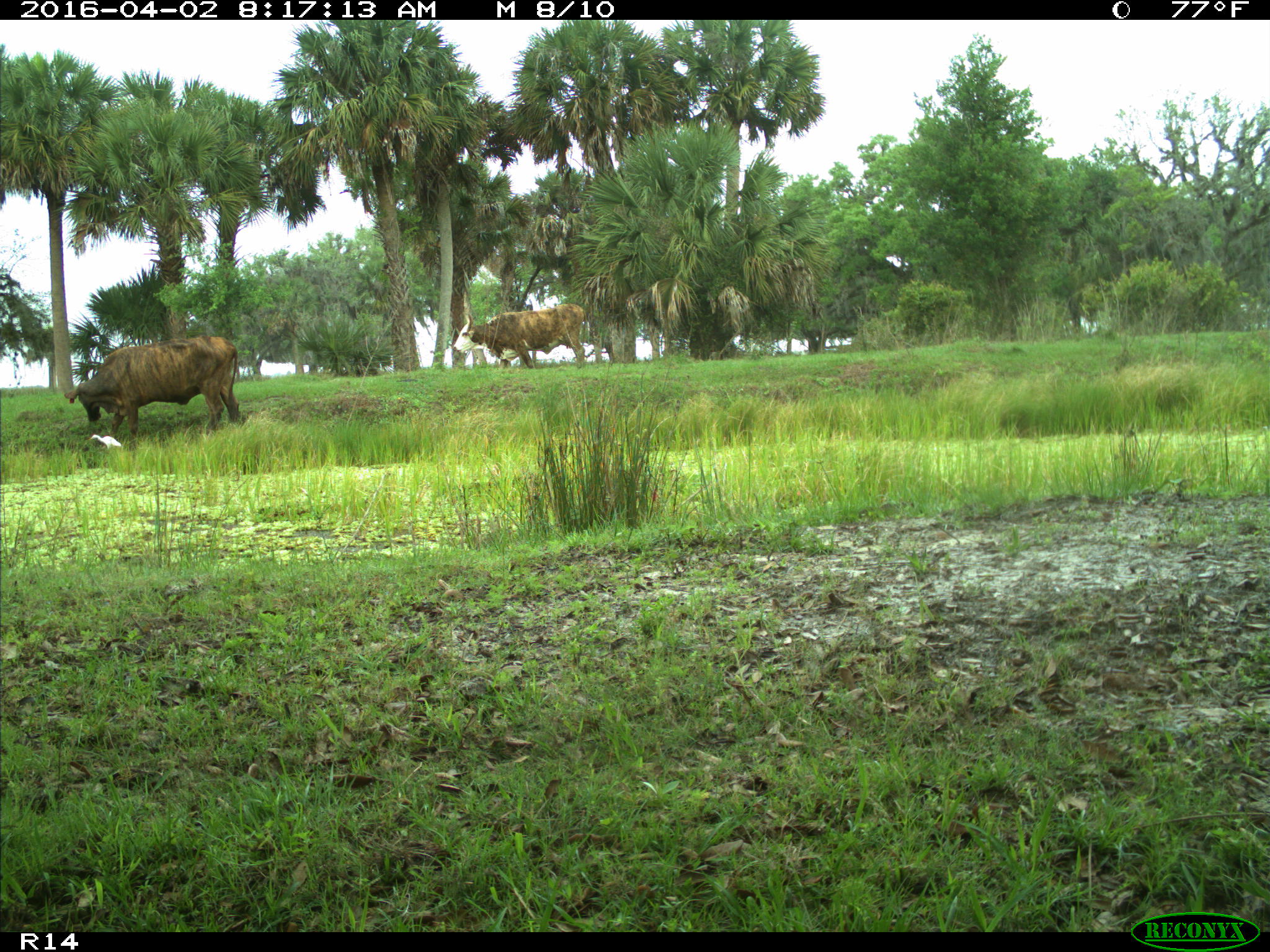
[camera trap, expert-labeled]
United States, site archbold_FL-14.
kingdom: Animalia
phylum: Chordata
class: Mammalia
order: Artiodactyla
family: Bovidae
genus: Bos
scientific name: Bos taurus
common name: domestic cow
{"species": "Bos taurus (domestic cow)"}